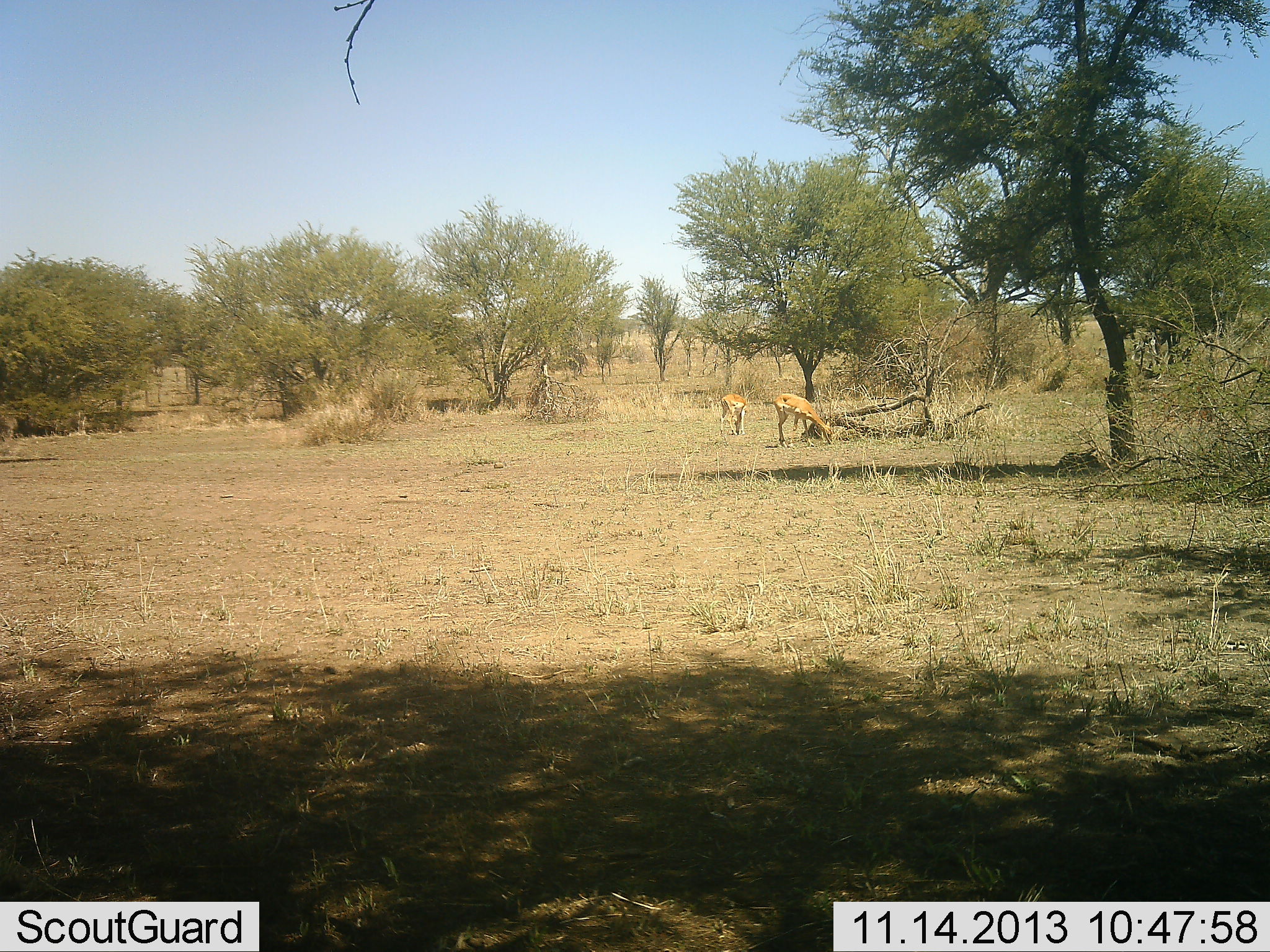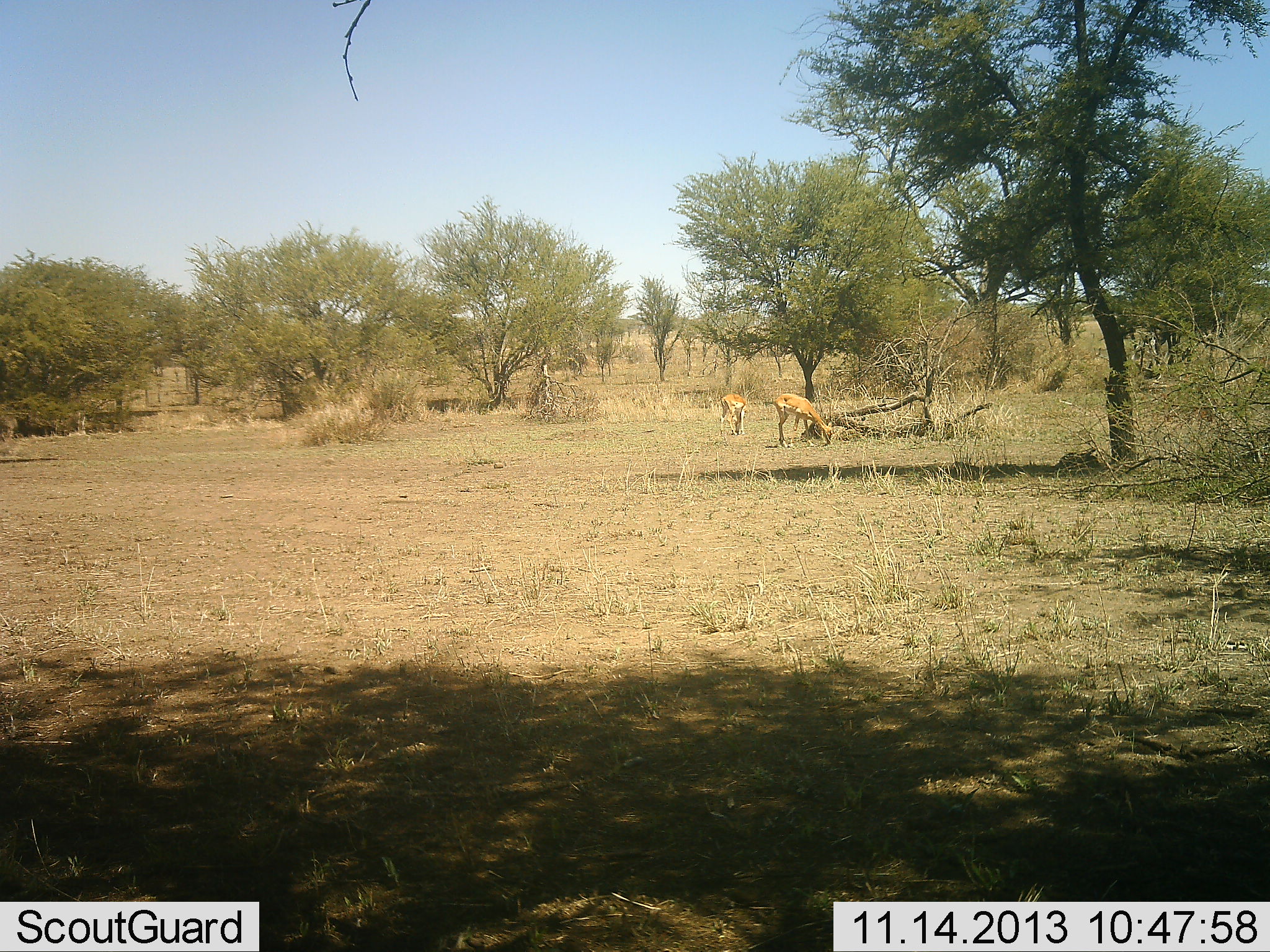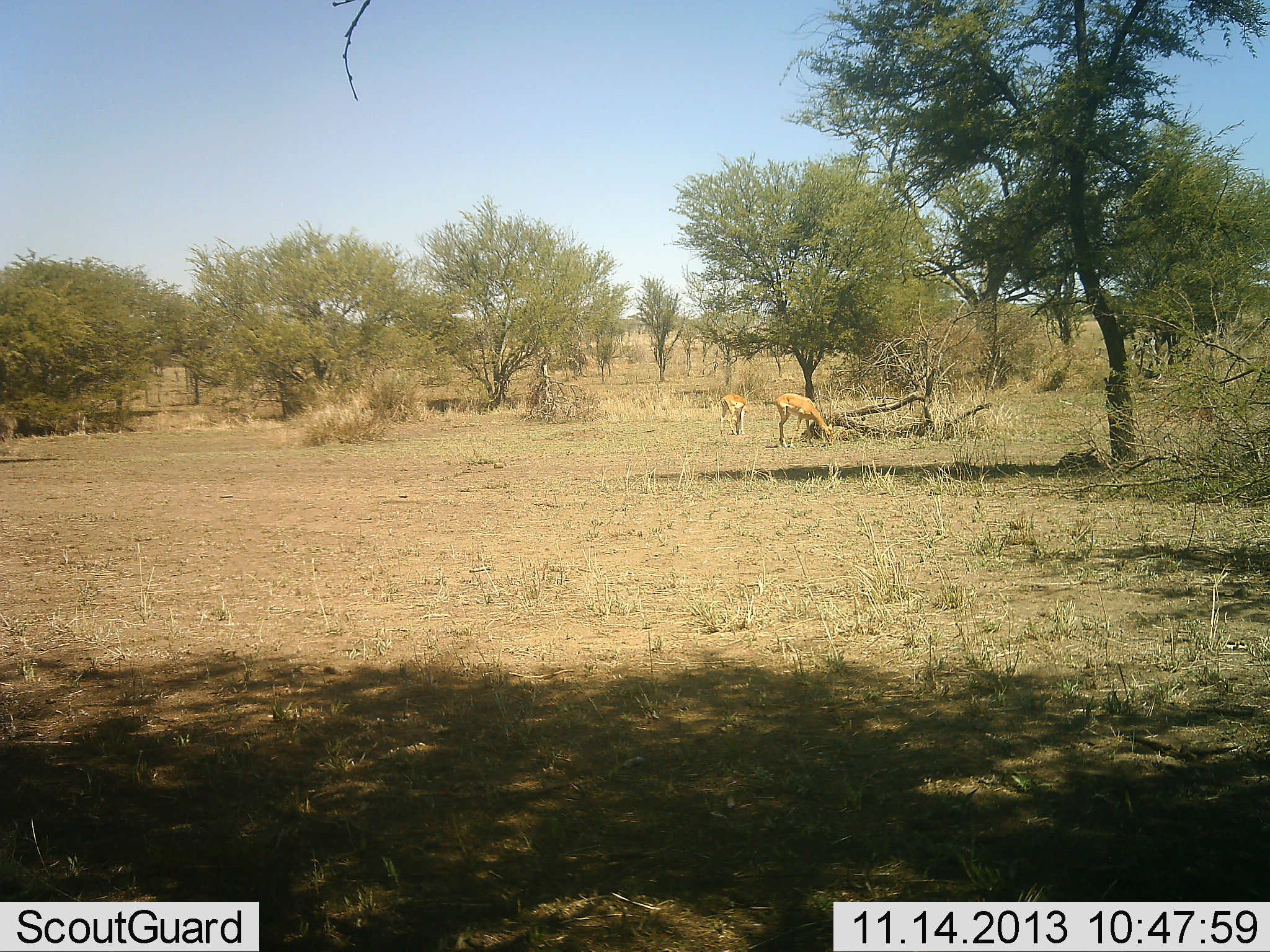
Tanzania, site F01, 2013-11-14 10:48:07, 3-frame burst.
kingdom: Animalia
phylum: Chordata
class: Mammalia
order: Artiodactyla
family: Bovidae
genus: Aepyceros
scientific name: Aepyceros melampus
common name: impala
Impala (Aepyceros melampus), count 2. Behavior (volunteer vote fractions): standing 30%, resting 0%, moving 0%, interacting 0%. Young present (vote fraction): 0%. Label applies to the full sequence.